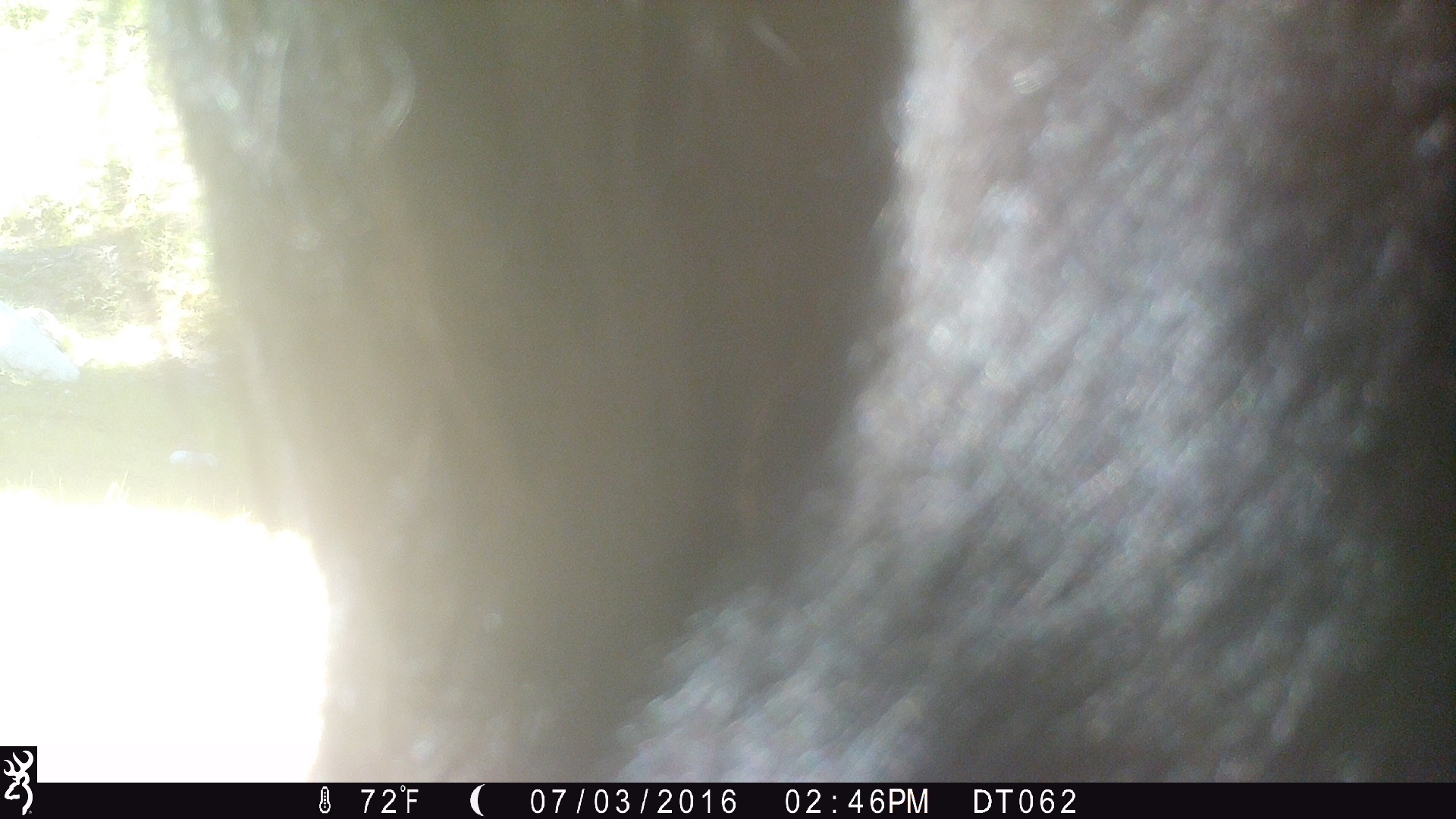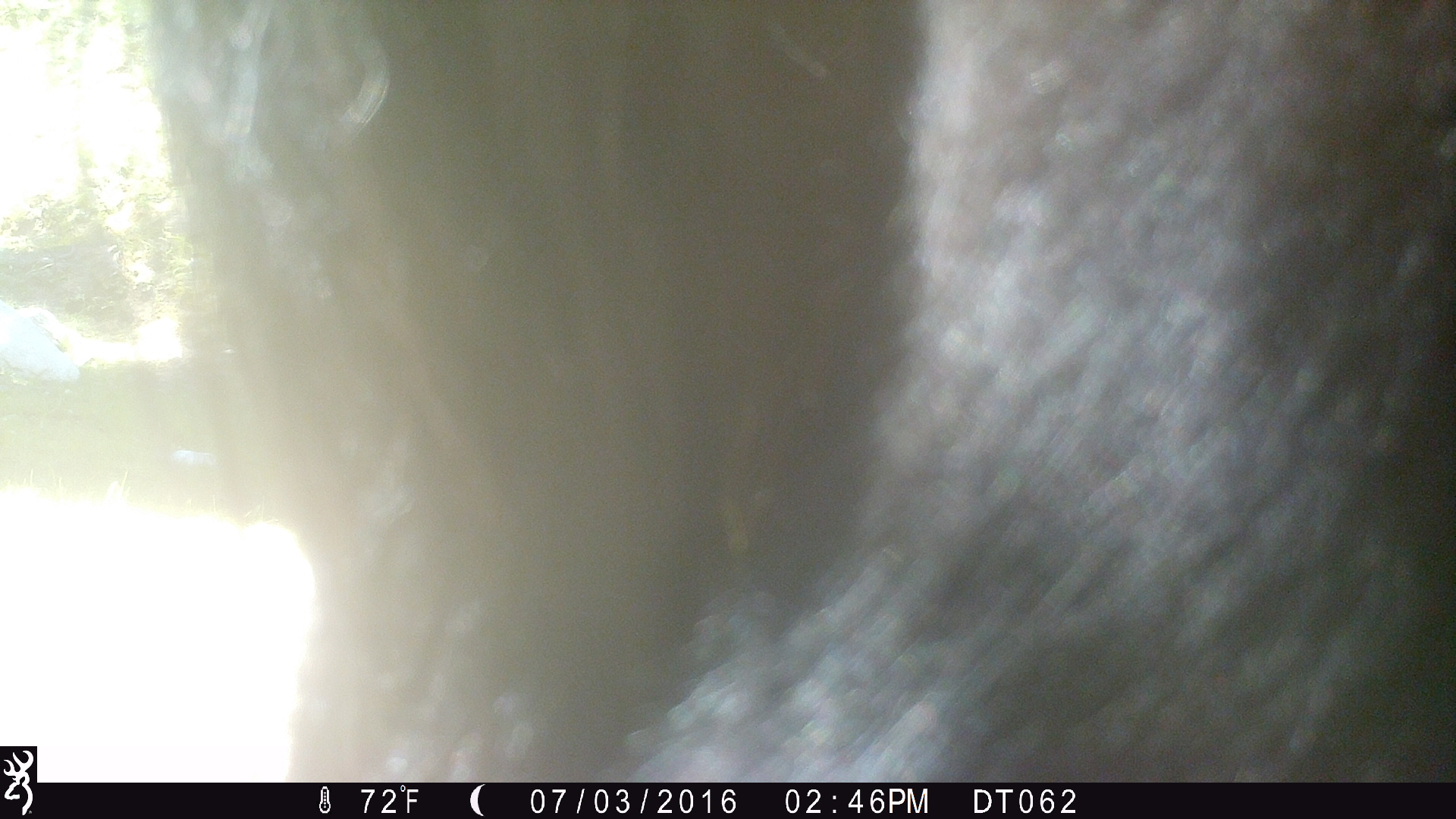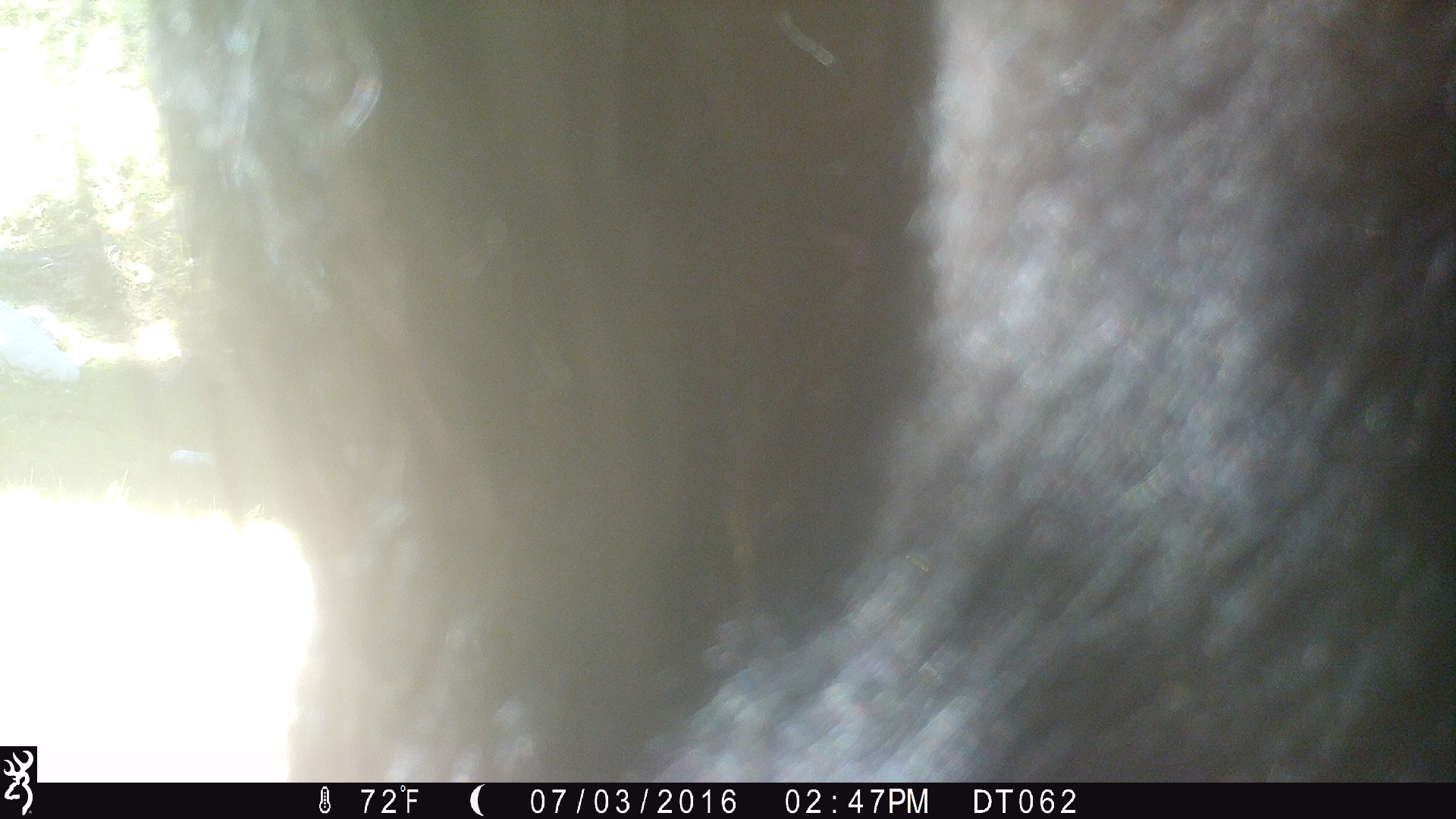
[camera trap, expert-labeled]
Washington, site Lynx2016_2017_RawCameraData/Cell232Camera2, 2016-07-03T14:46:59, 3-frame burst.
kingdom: Animalia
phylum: Chordata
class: Mammalia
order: Artiodactyla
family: Bovidae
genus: Bos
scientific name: Bos taurus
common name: domestic cattle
Domestic cattle (Bos taurus). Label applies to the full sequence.